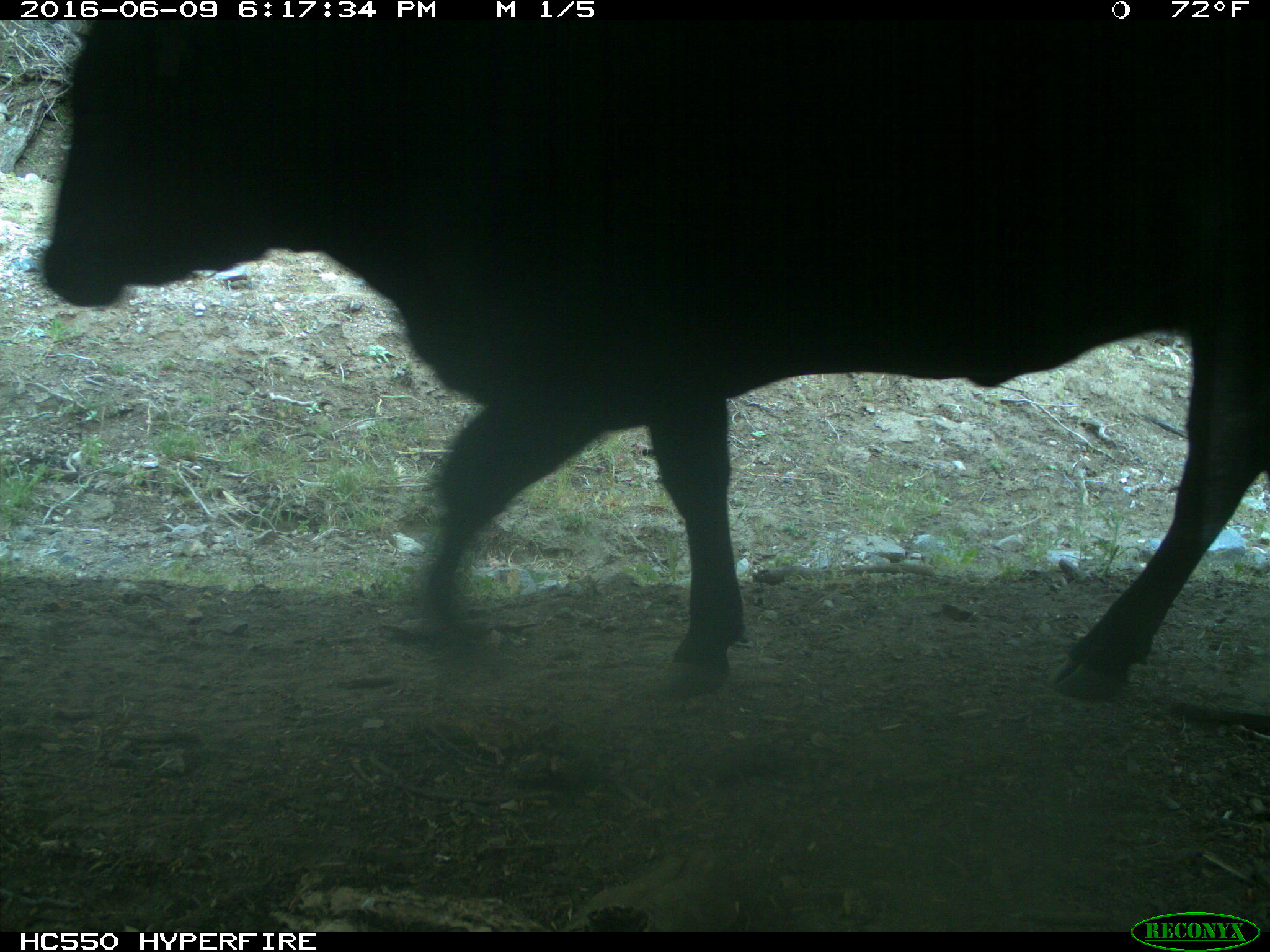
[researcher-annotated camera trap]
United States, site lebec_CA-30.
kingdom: Animalia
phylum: Chordata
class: Mammalia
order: Artiodactyla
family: Bovidae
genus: Bos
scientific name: Bos taurus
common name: domestic cow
Bos taurus (domestic cow).